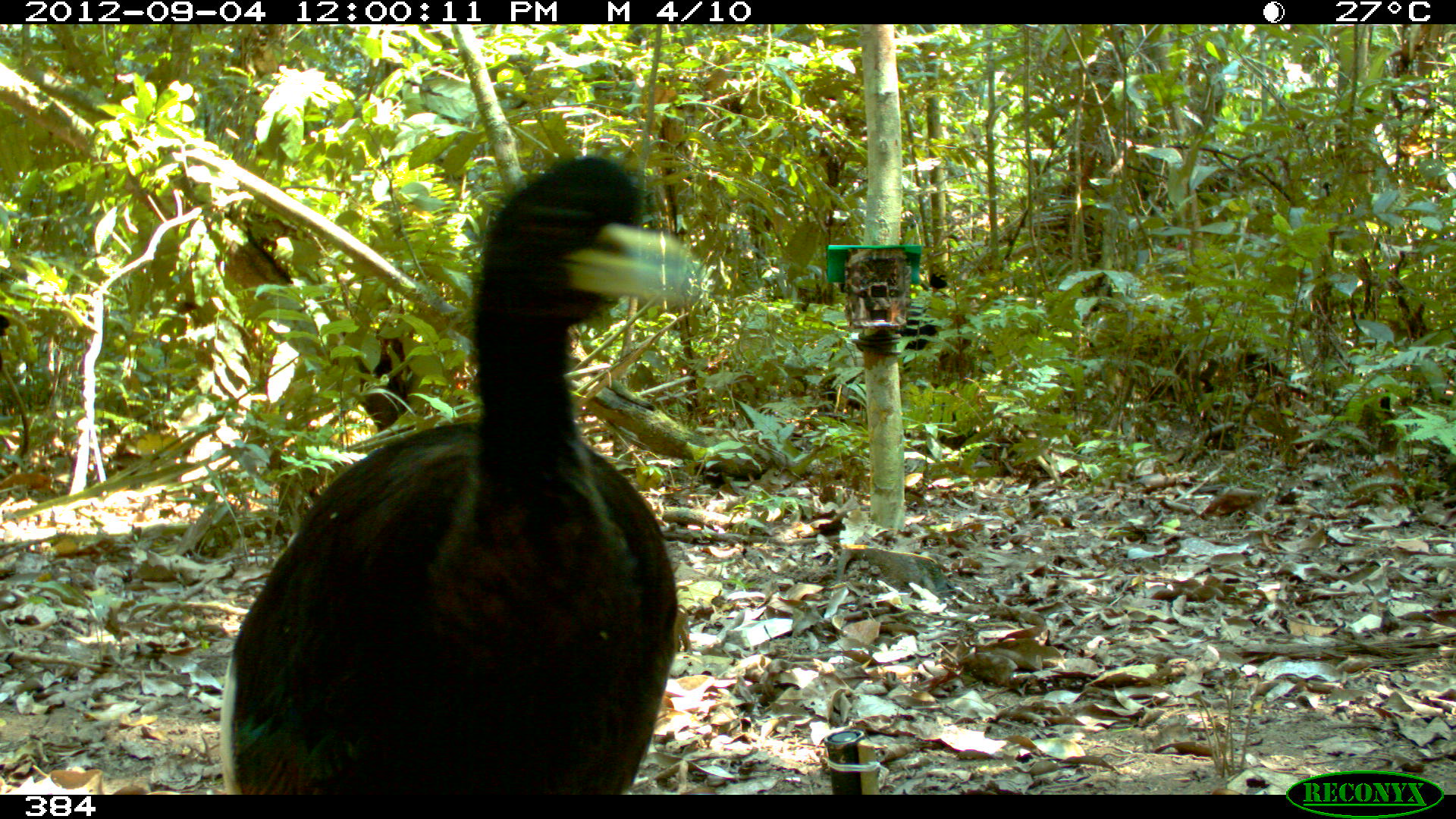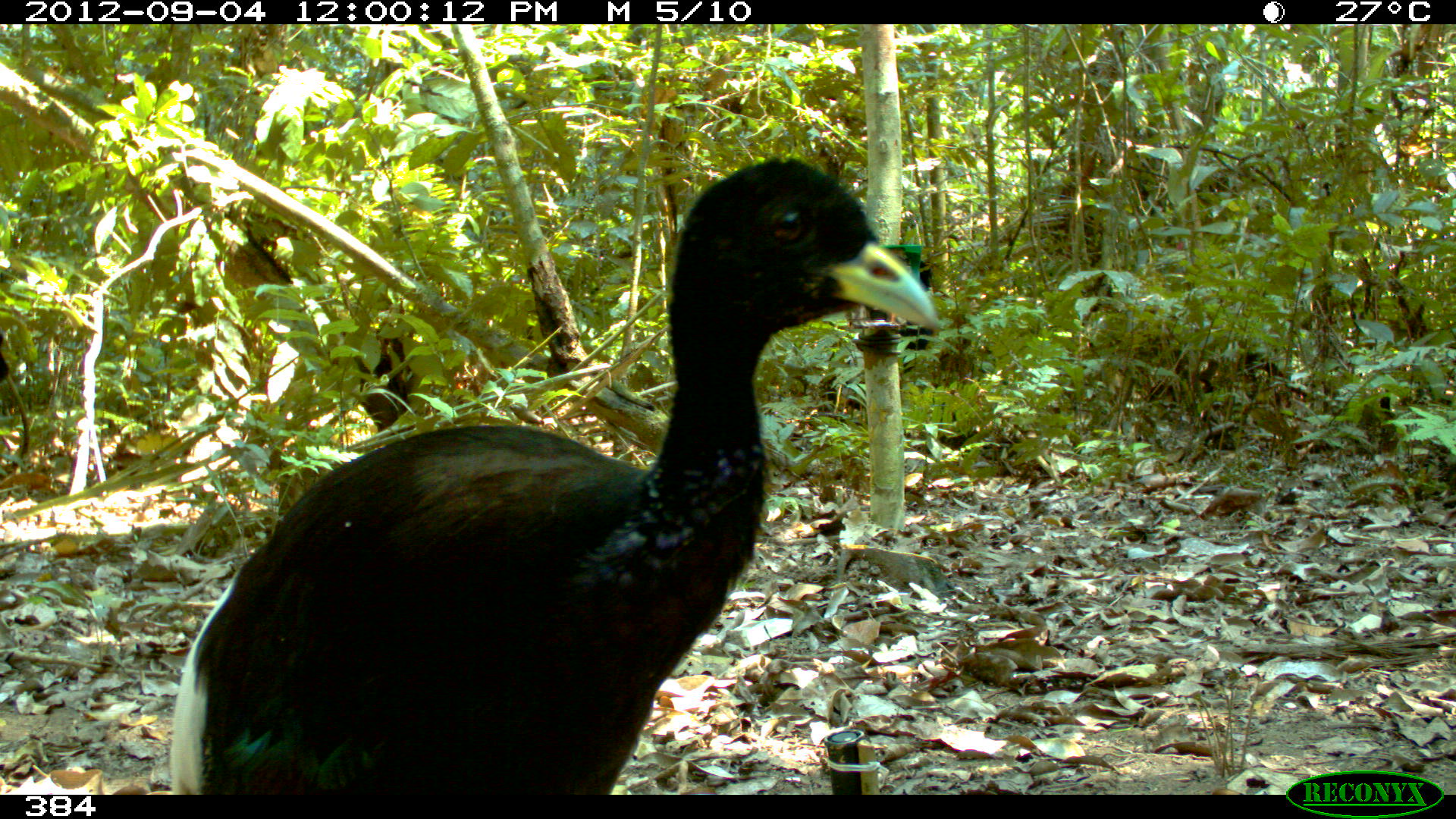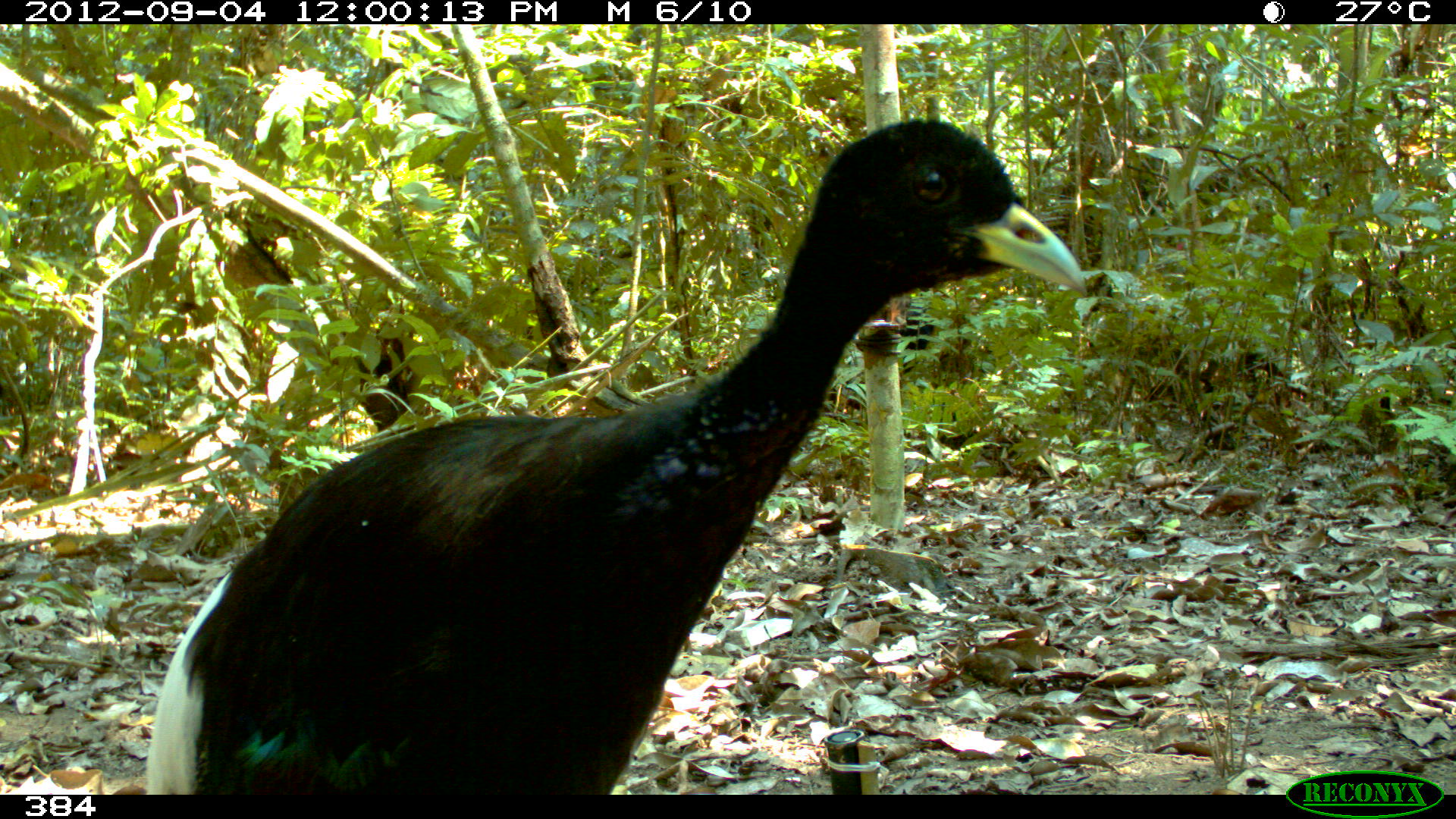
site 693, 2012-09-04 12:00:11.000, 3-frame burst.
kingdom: Animalia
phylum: Chordata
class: Aves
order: Gruiformes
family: Psophiidae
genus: Psophia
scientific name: Psophia leucoptera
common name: pale-winged trumpeter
Psophia leucoptera (pale-winged trumpeter).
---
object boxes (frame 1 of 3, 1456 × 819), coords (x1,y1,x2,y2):
psophia leucoptera: (219,149,696,795); (887,269,960,354)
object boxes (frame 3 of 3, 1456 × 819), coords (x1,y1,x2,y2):
psophia leucoptera: (144,115,1090,795); (895,305,949,361)